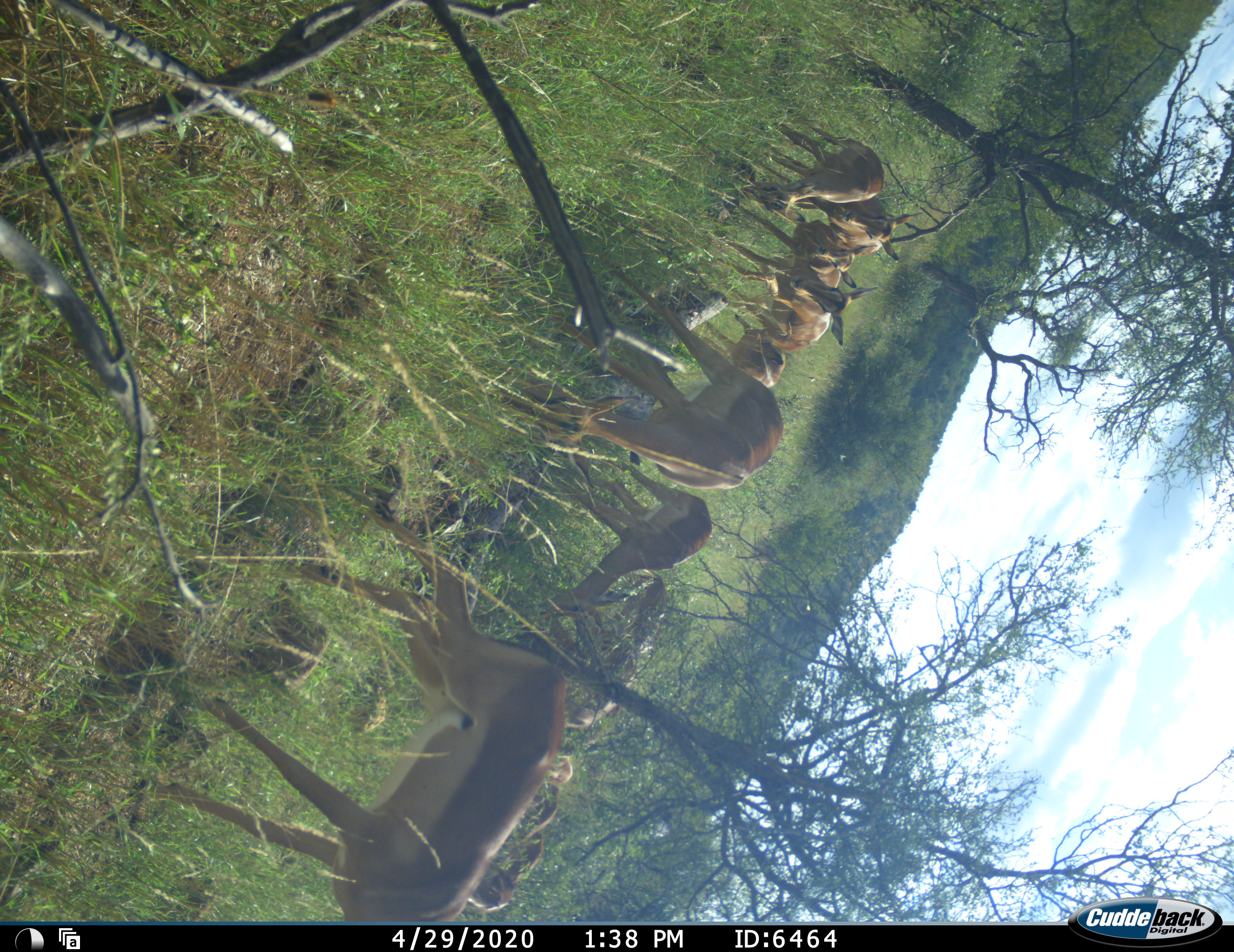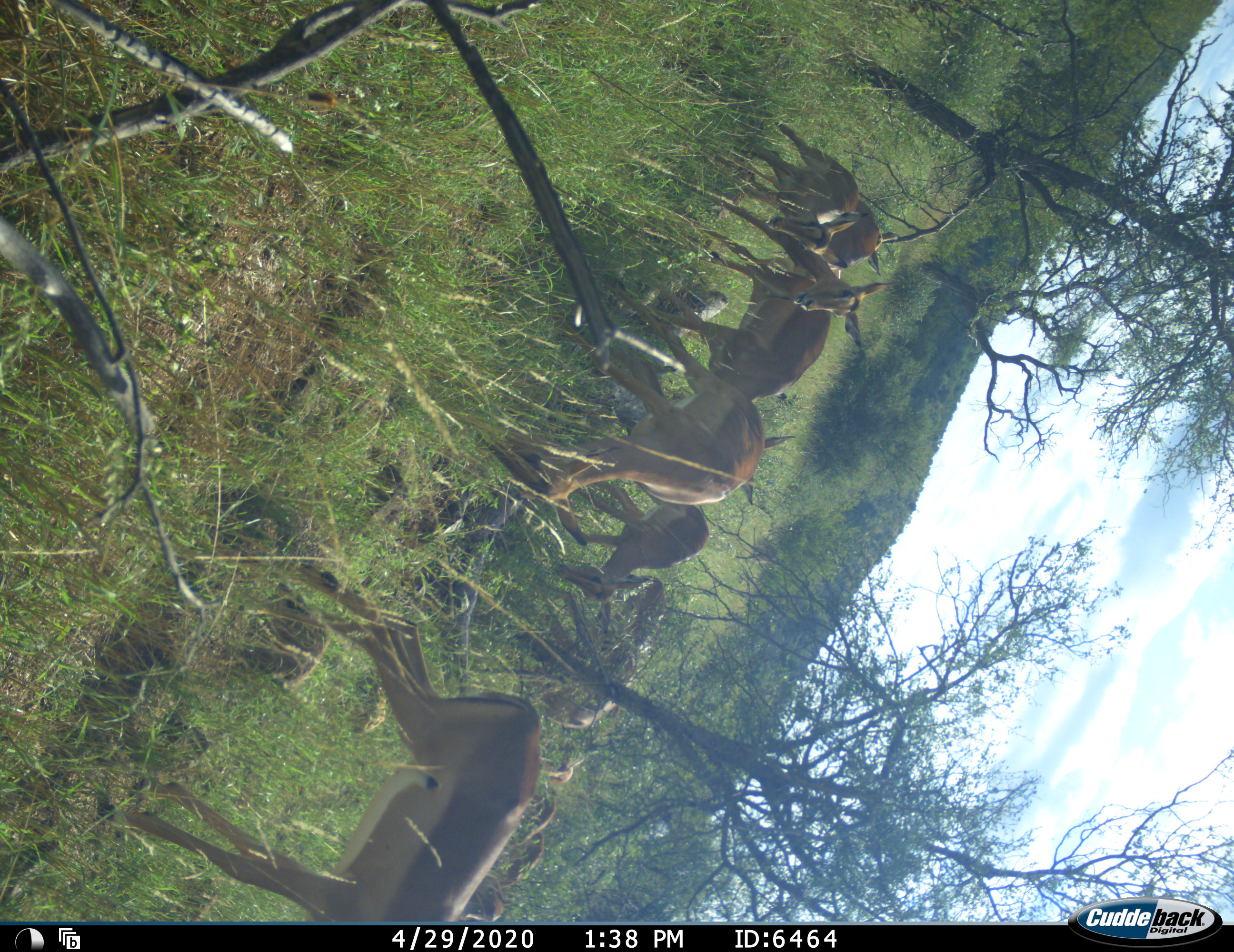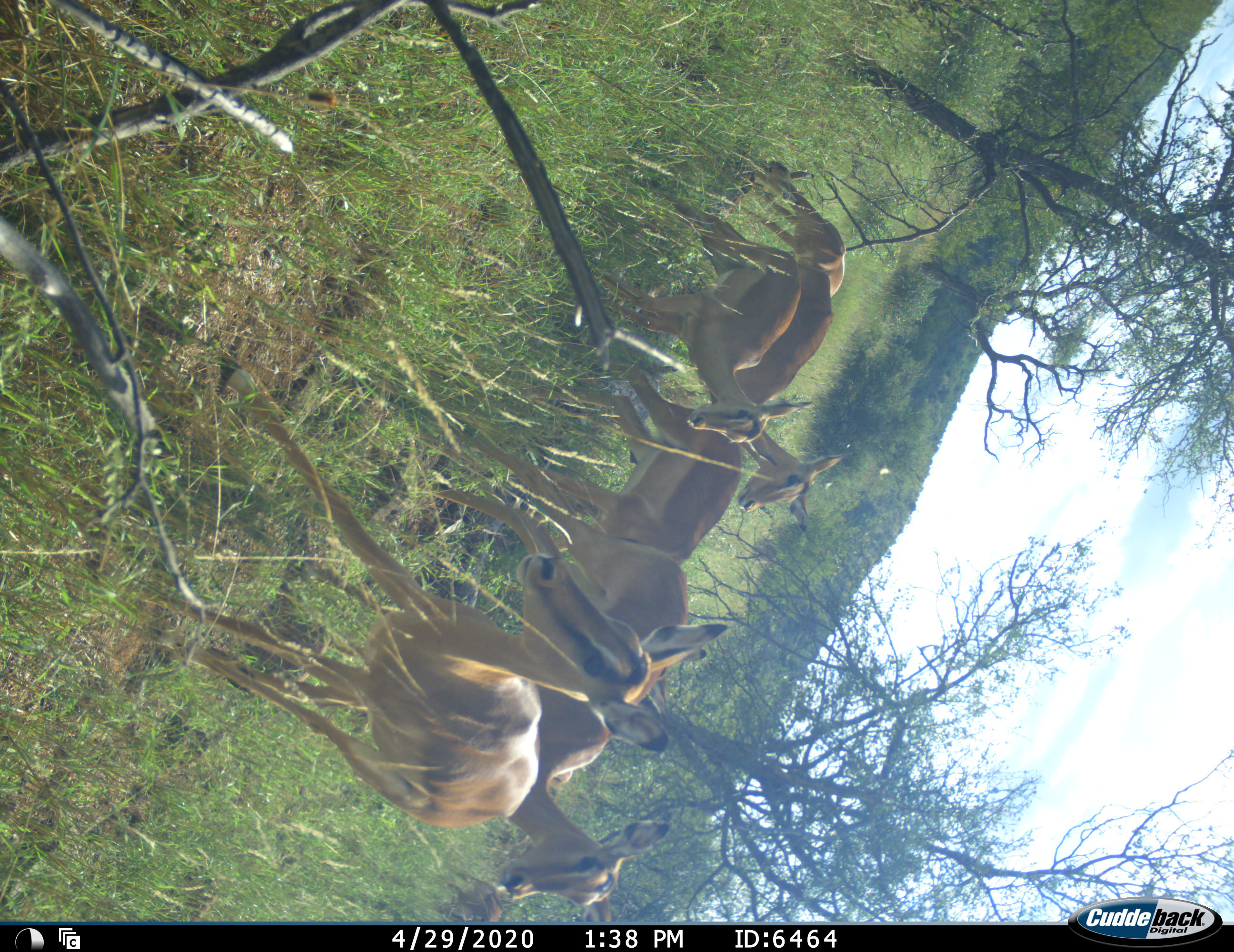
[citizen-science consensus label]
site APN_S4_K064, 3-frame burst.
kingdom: Animalia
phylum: Chordata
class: Mammalia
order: Artiodactyla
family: Bovidae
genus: Aepyceros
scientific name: Aepyceros melampus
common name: impala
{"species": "impala (Aepyceros melampus)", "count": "9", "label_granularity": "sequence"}